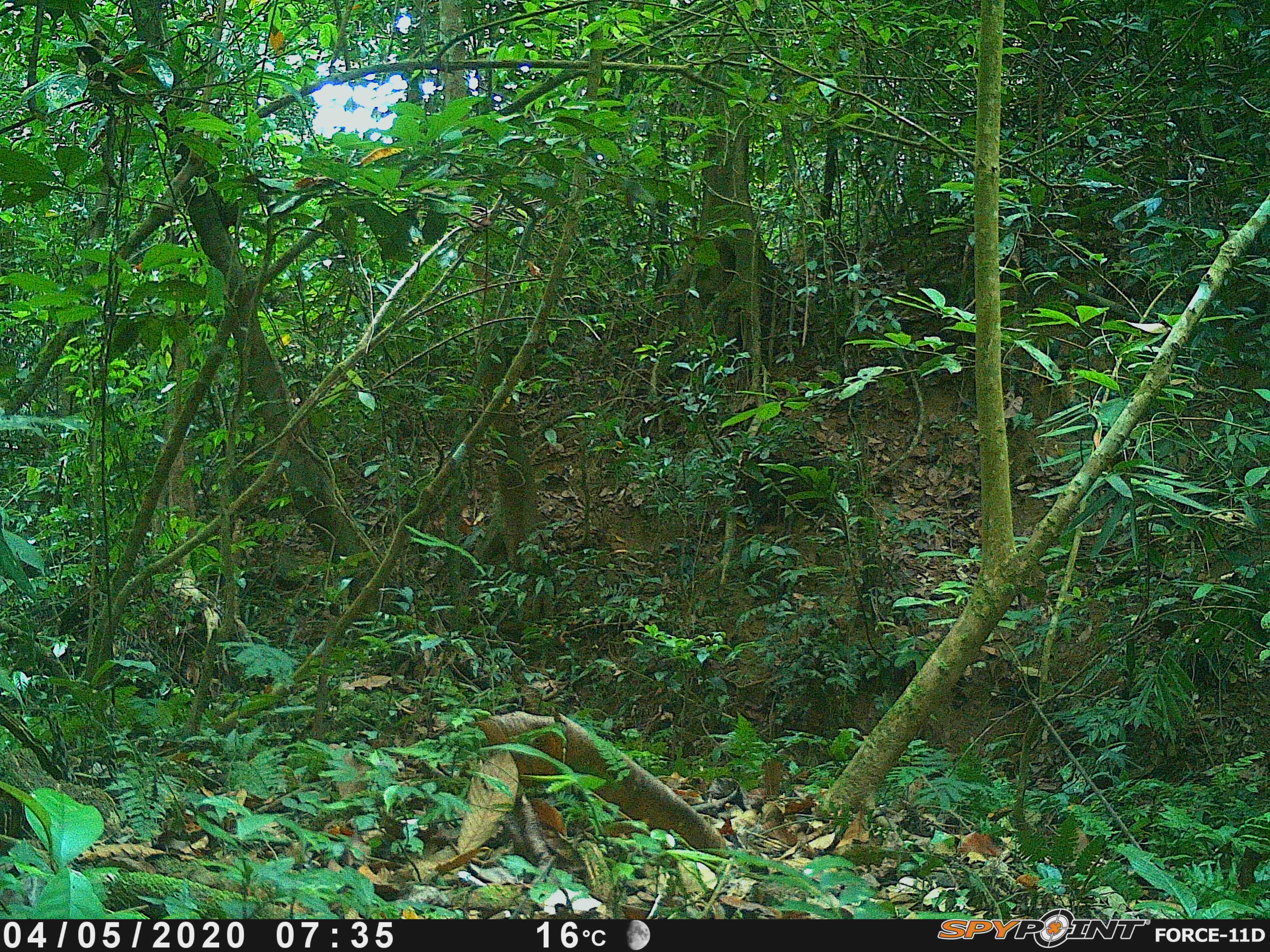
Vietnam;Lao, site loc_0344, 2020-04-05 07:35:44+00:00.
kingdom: Animalia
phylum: Chordata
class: Mammalia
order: Artiodactyla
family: Cervidae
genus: Muntiacus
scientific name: Muntiacus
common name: muntjacs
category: unidentified muntjac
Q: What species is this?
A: Unidentified muntjac (muntjacs) (Muntiacus).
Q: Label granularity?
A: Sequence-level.